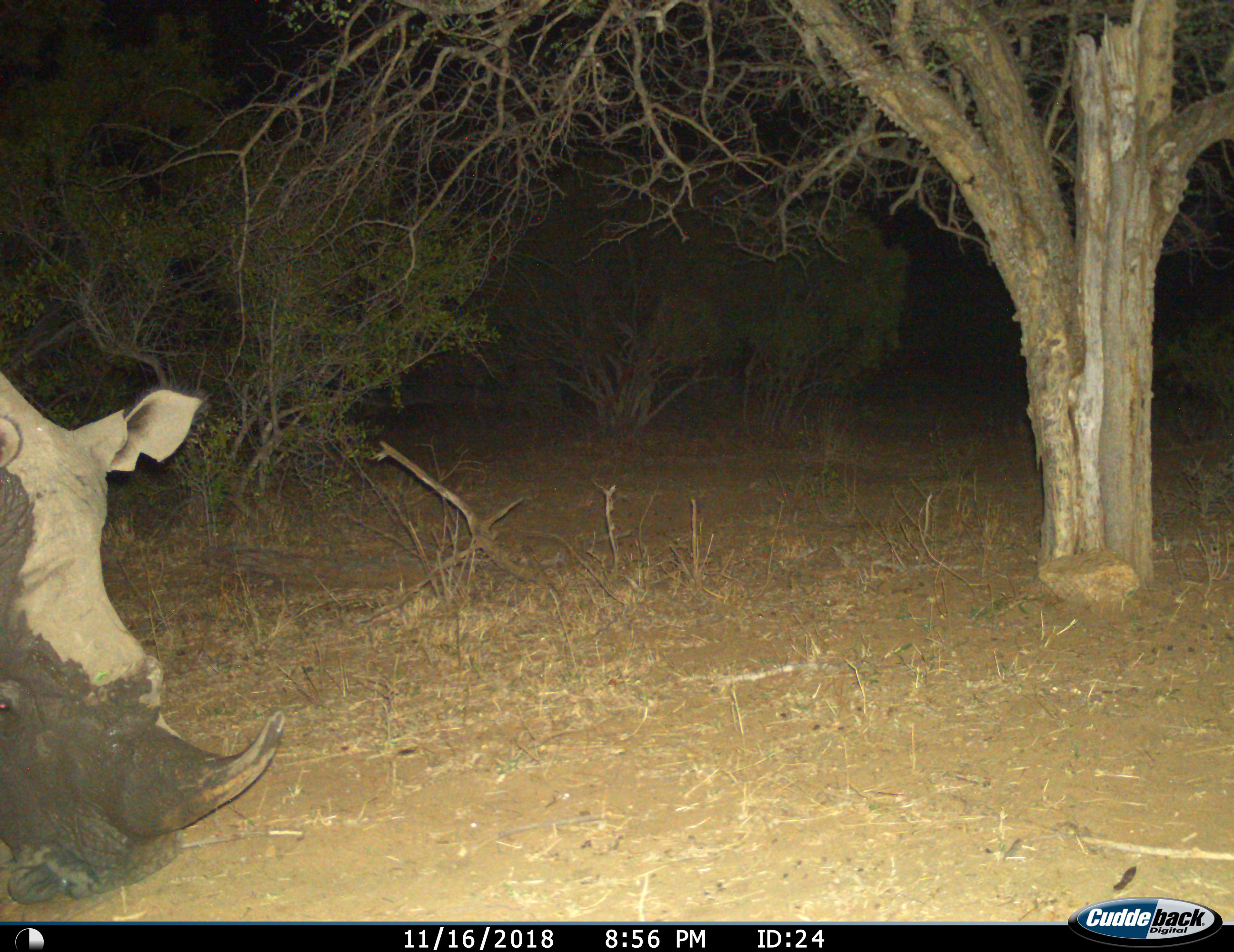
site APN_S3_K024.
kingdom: Animalia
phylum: Chordata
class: Mammalia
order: Perissodactyla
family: Rhinocerotidae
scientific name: Rhinocerotidae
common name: unknown rhinoceros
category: rhinocerosunknown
Rhinocerosunknown (unknown rhinoceros) (Rhinocerotidae), count 1. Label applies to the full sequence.